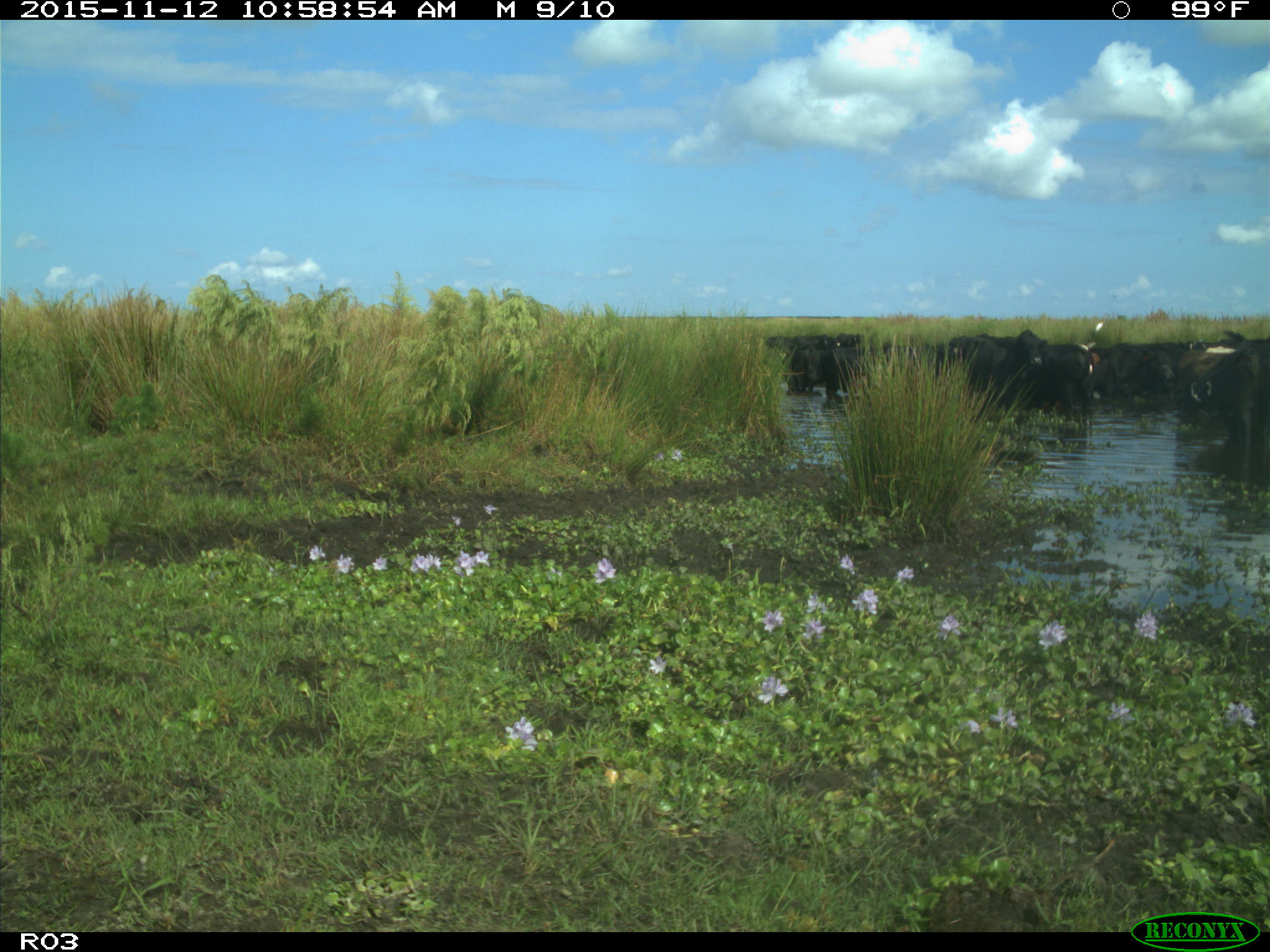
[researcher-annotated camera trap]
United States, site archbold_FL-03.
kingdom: Animalia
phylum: Chordata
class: Mammalia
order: Artiodactyla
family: Bovidae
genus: Bos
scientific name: Bos taurus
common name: domestic cow